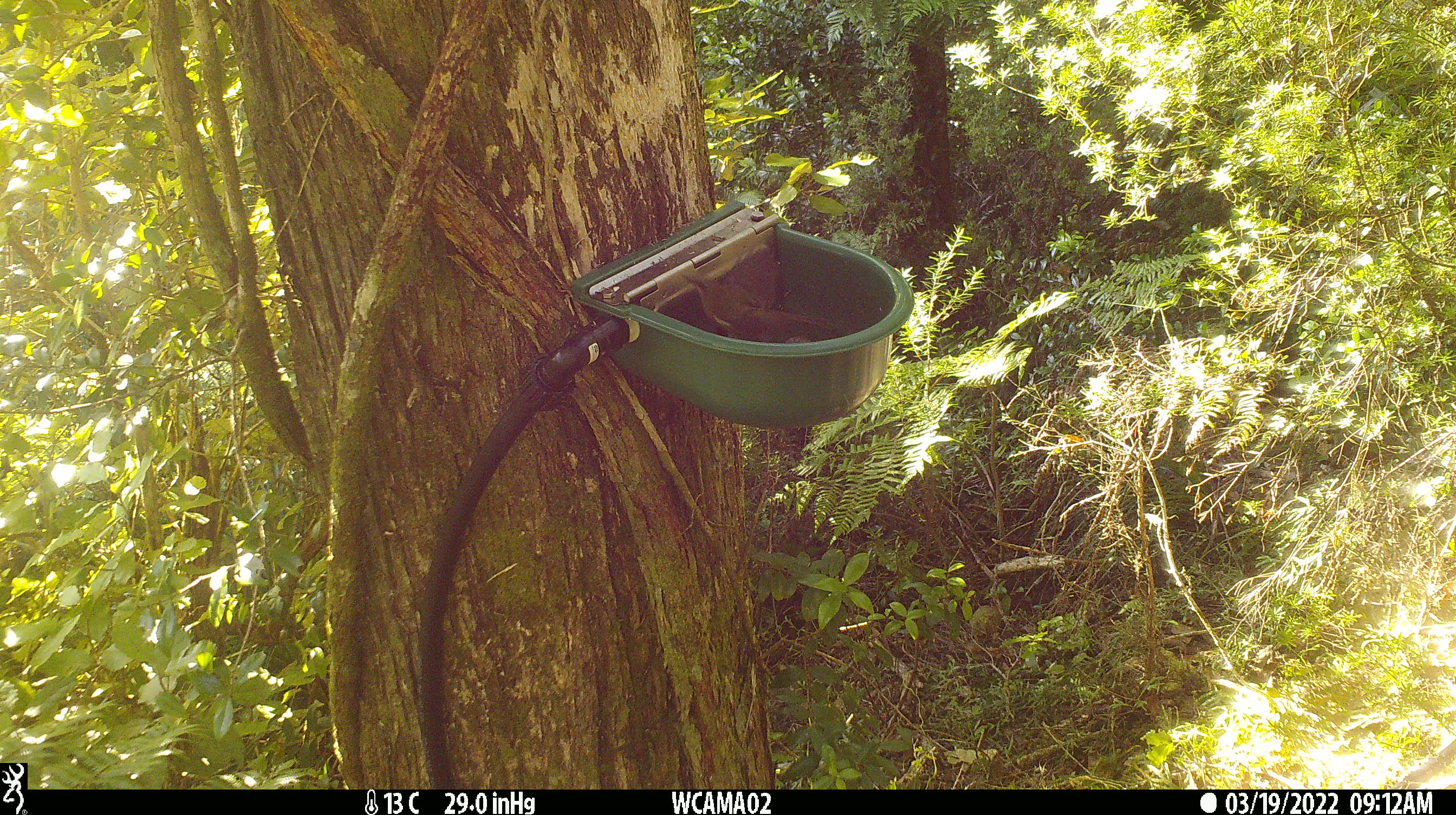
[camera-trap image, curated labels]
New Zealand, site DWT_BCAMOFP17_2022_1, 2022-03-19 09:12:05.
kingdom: Animalia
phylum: Chordata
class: Aves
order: Passeriformes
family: Meliphagidae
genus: Anthornis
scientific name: Anthornis melanura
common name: new zealand bellbird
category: bellbird